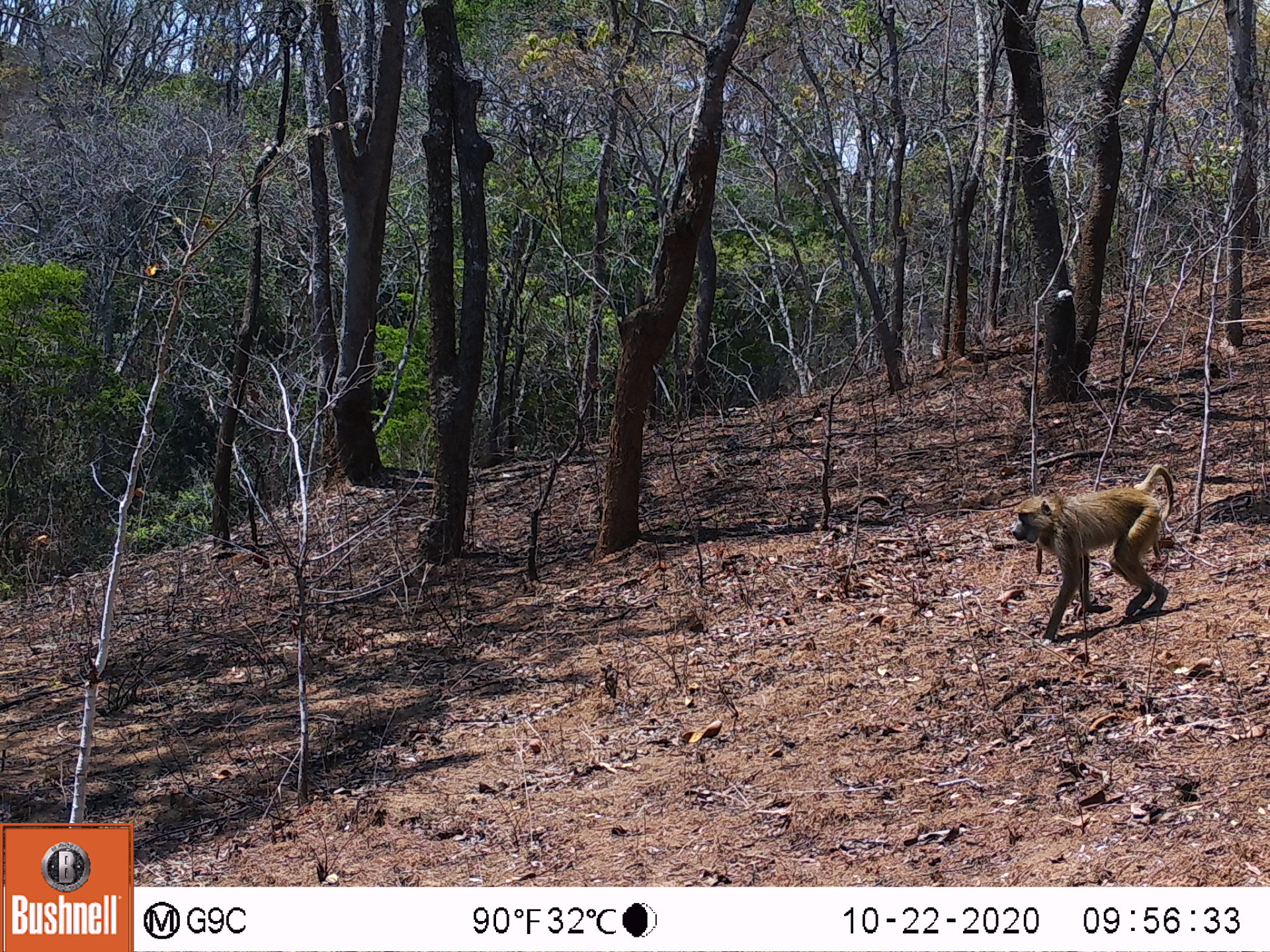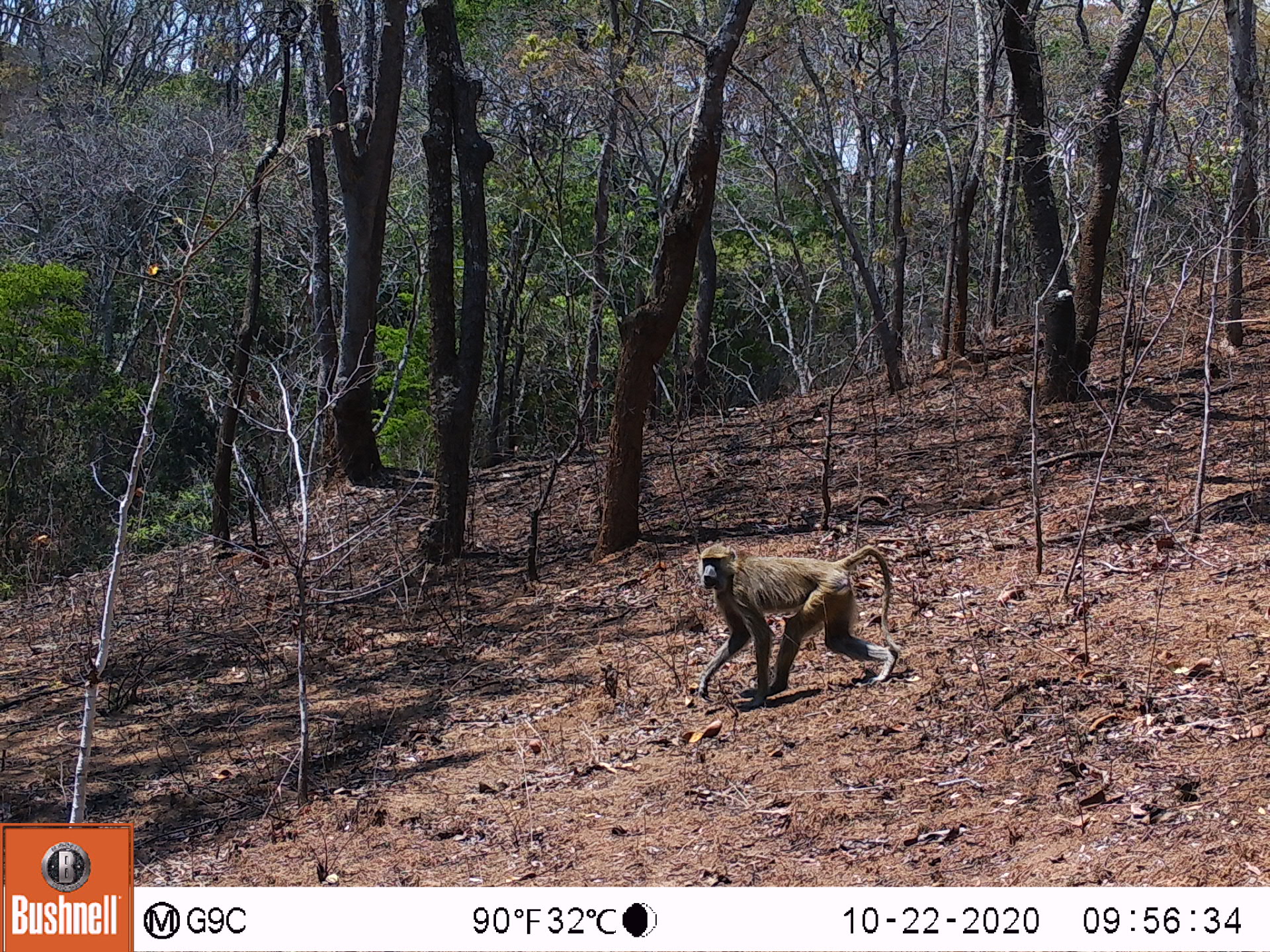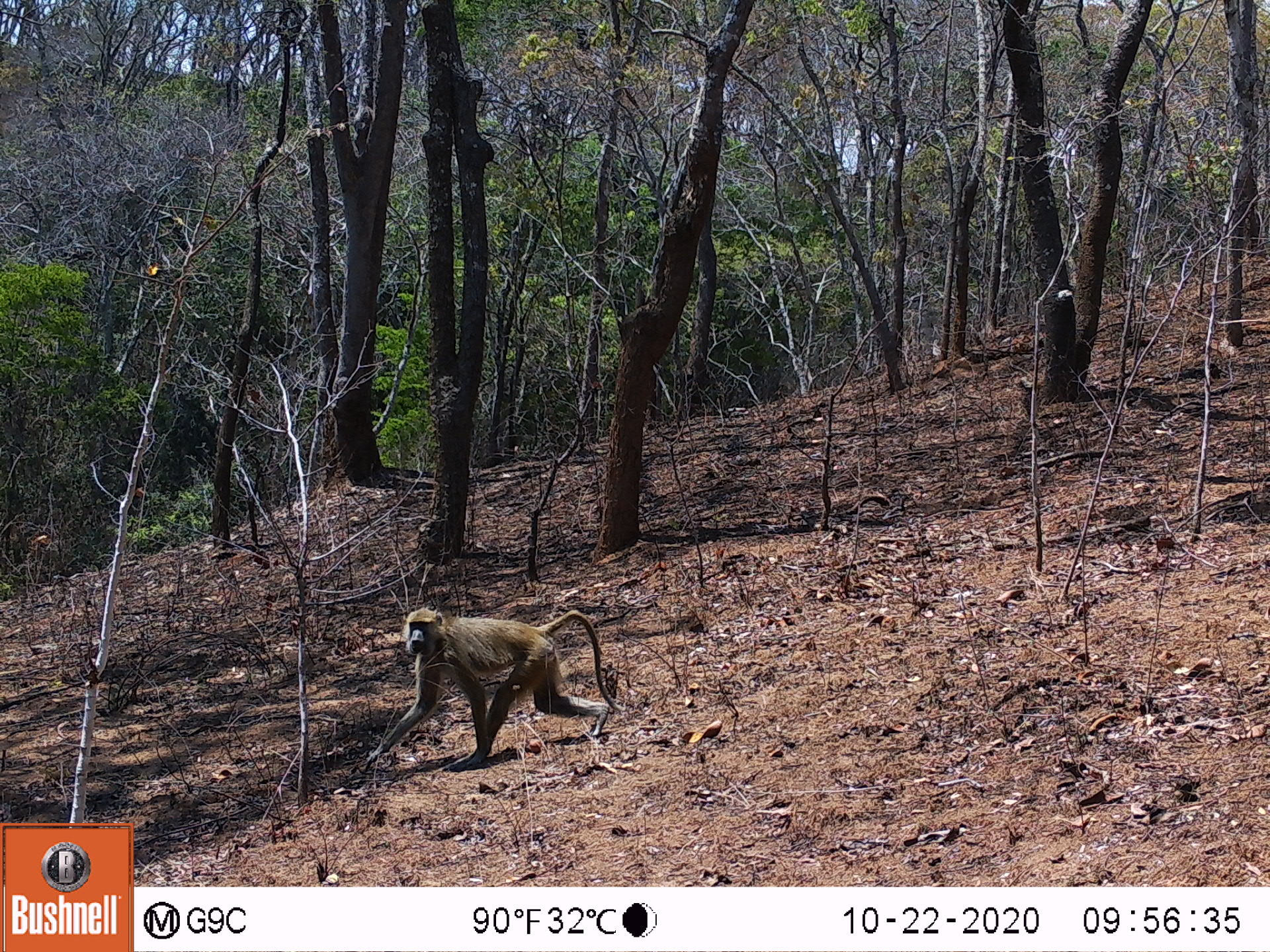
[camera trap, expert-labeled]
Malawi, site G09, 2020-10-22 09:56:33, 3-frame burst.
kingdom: Animalia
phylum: Chordata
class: Mammalia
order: Primates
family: Cercopithecidae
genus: Papio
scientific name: Papio cynocephalus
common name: yellow baboon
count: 1